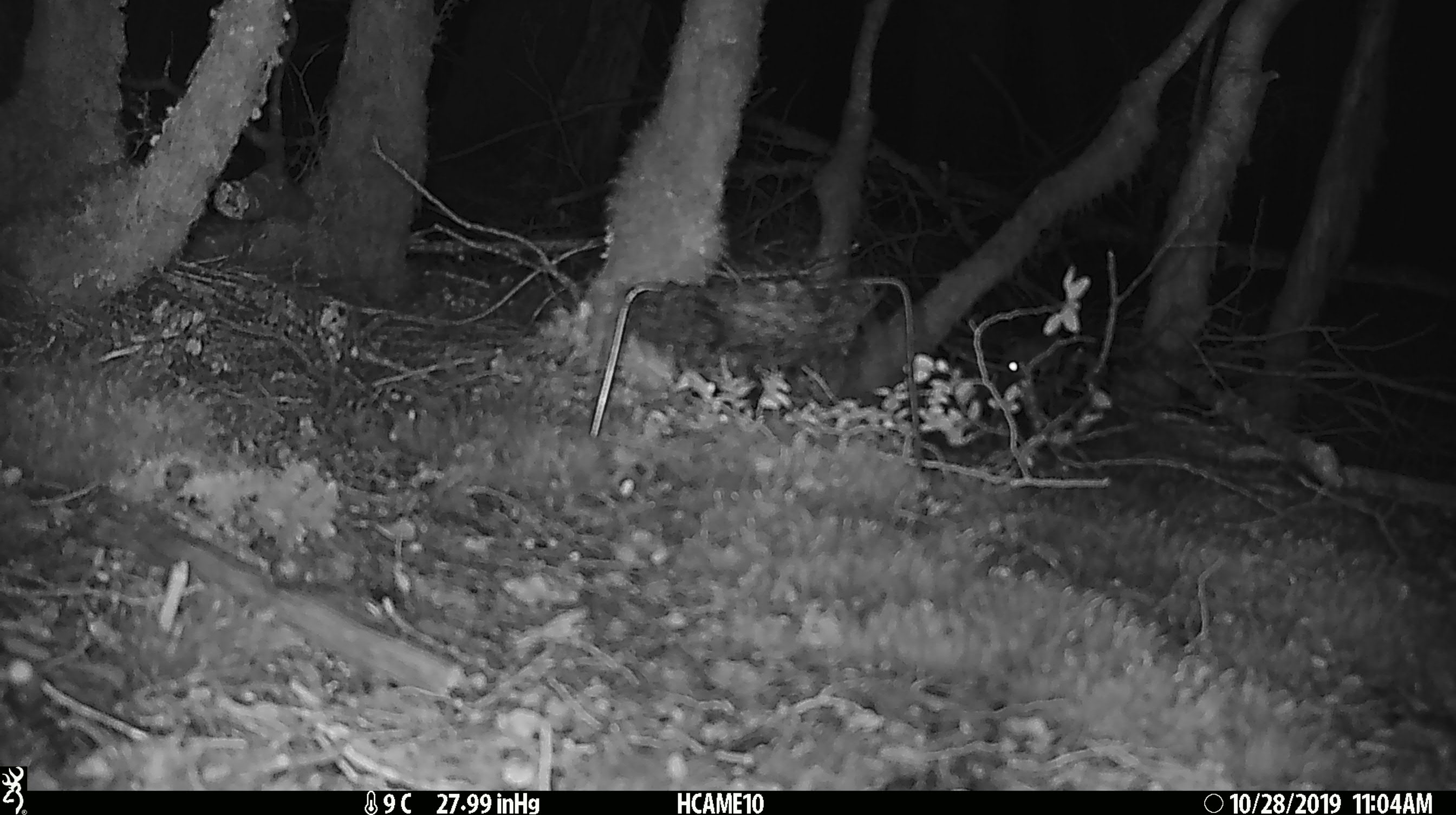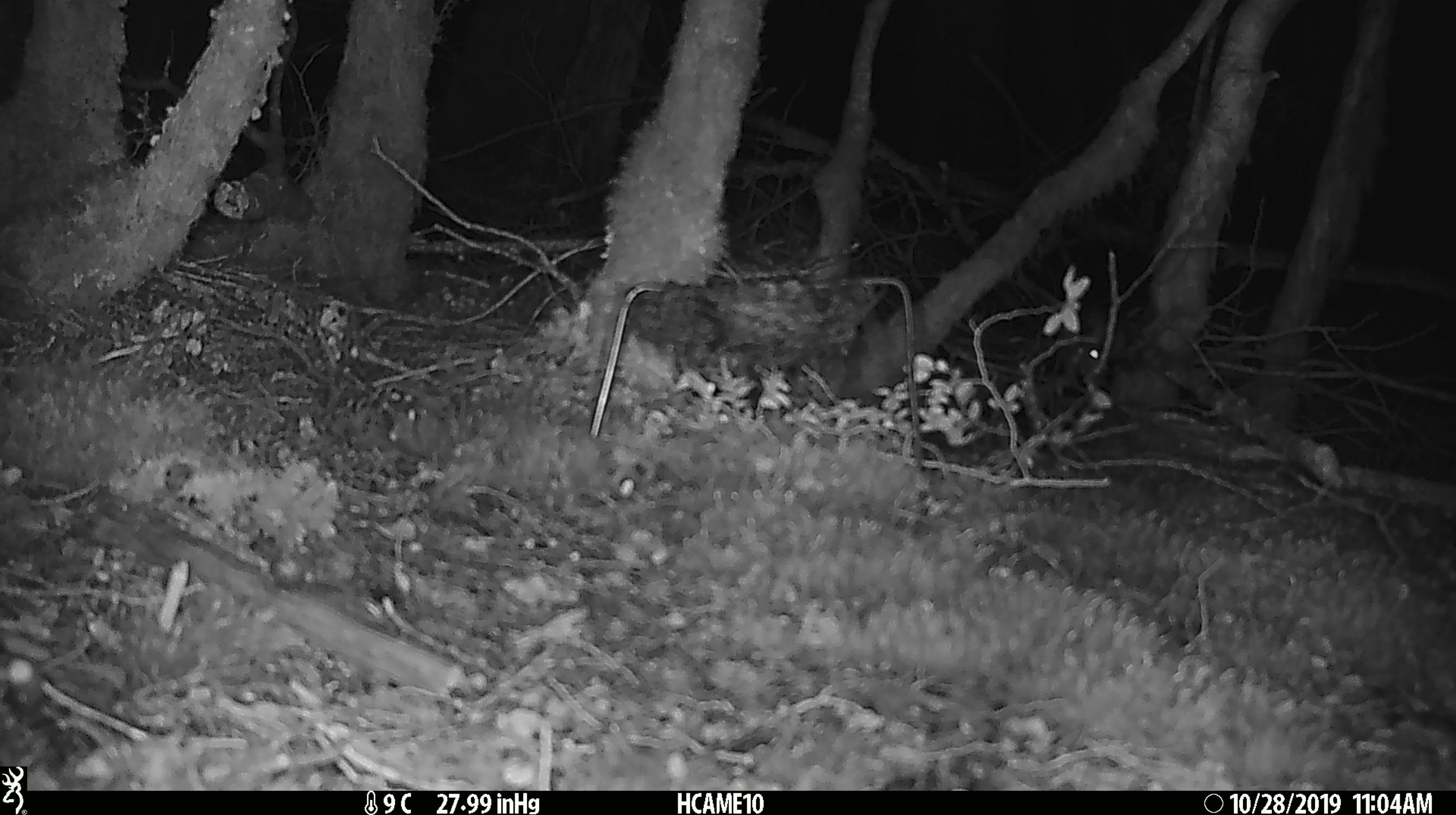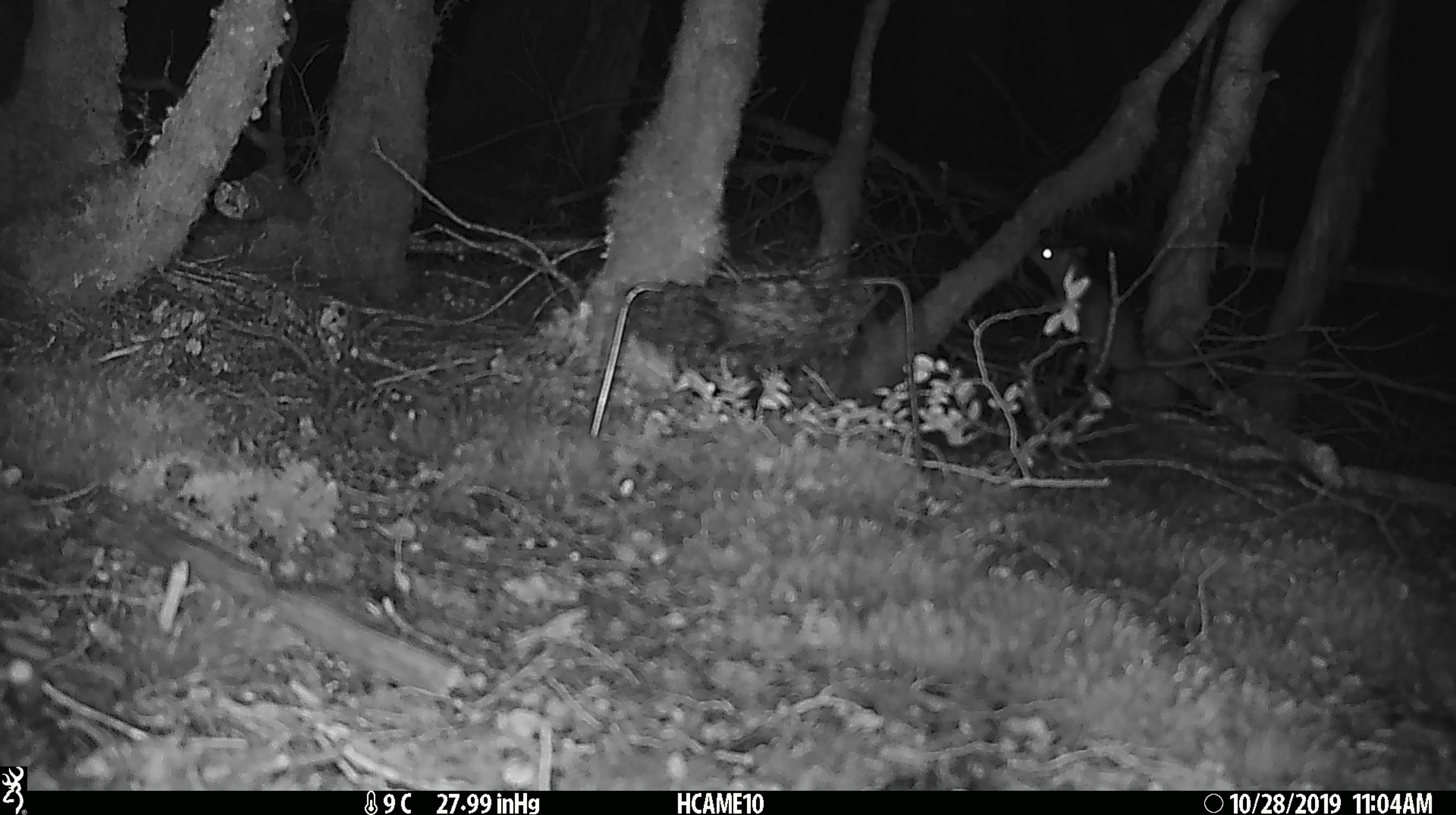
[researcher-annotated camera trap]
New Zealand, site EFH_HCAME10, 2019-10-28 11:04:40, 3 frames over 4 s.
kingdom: Animalia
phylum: Chordata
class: Mammalia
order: Rodentia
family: Muridae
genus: Mus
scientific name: Mus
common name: mouse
Mouse (Mus).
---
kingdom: Animalia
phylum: Chordata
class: Mammalia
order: Rodentia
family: Muridae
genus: Rattus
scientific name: Rattus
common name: rat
Rat (Rattus).